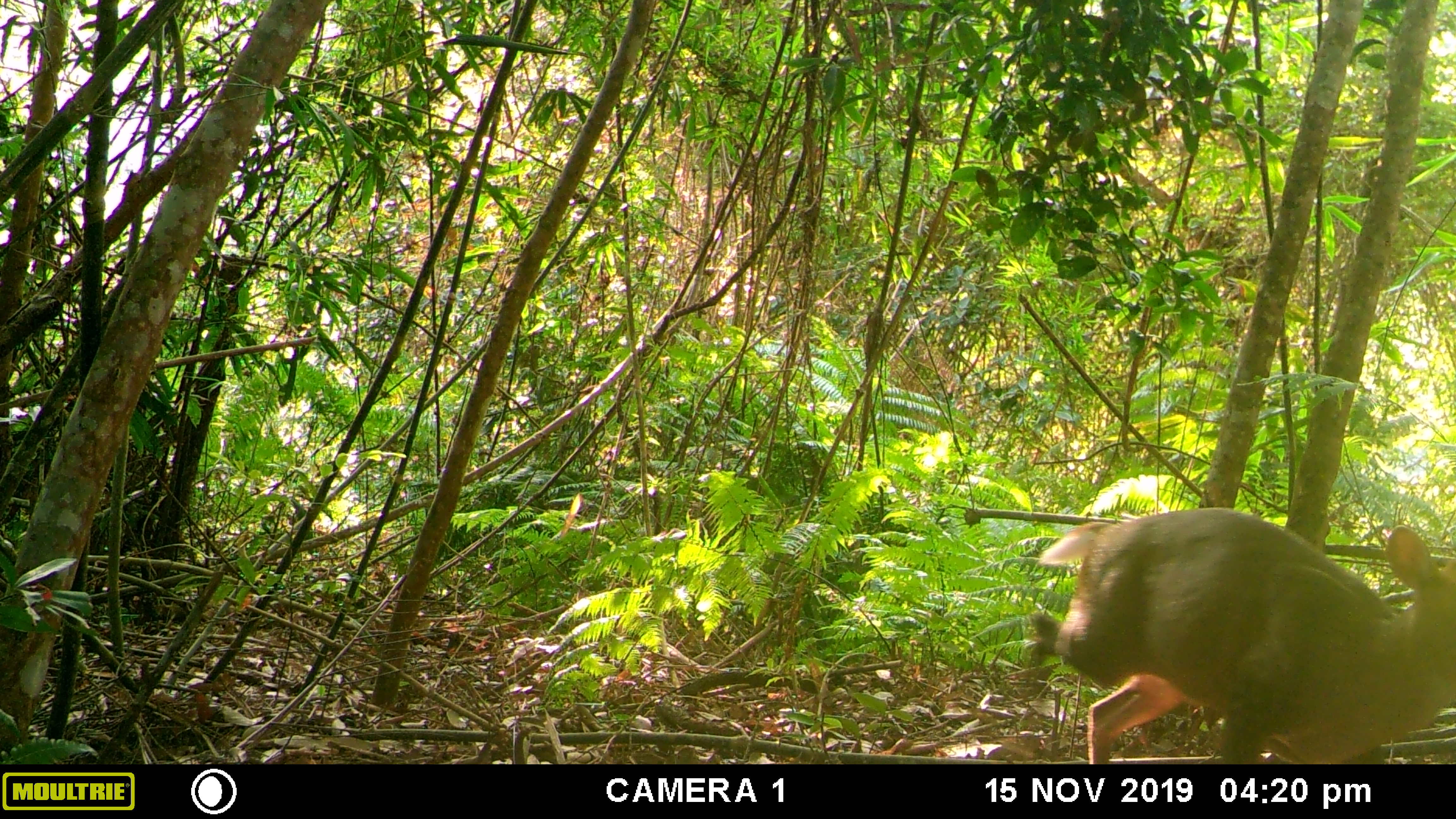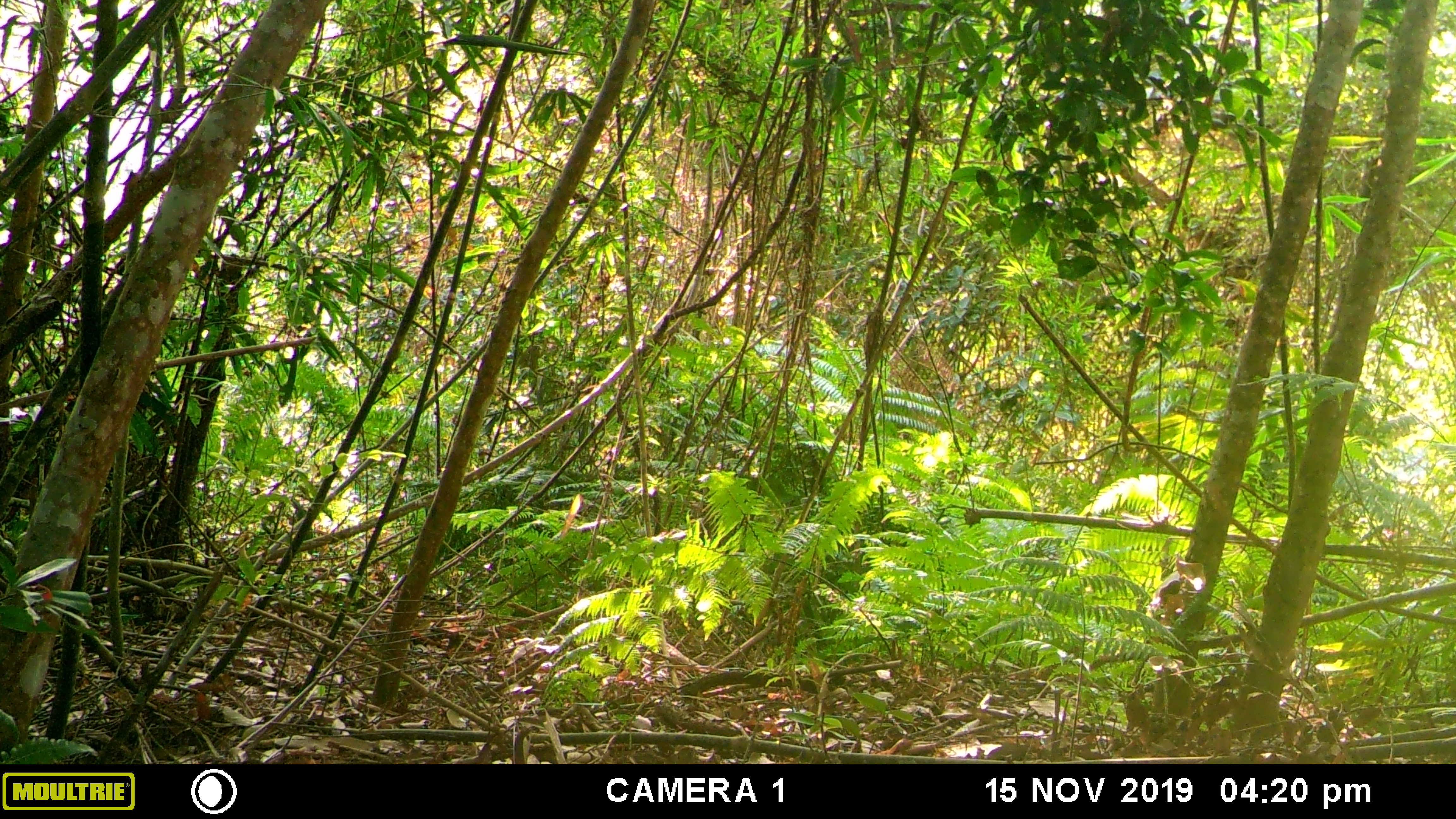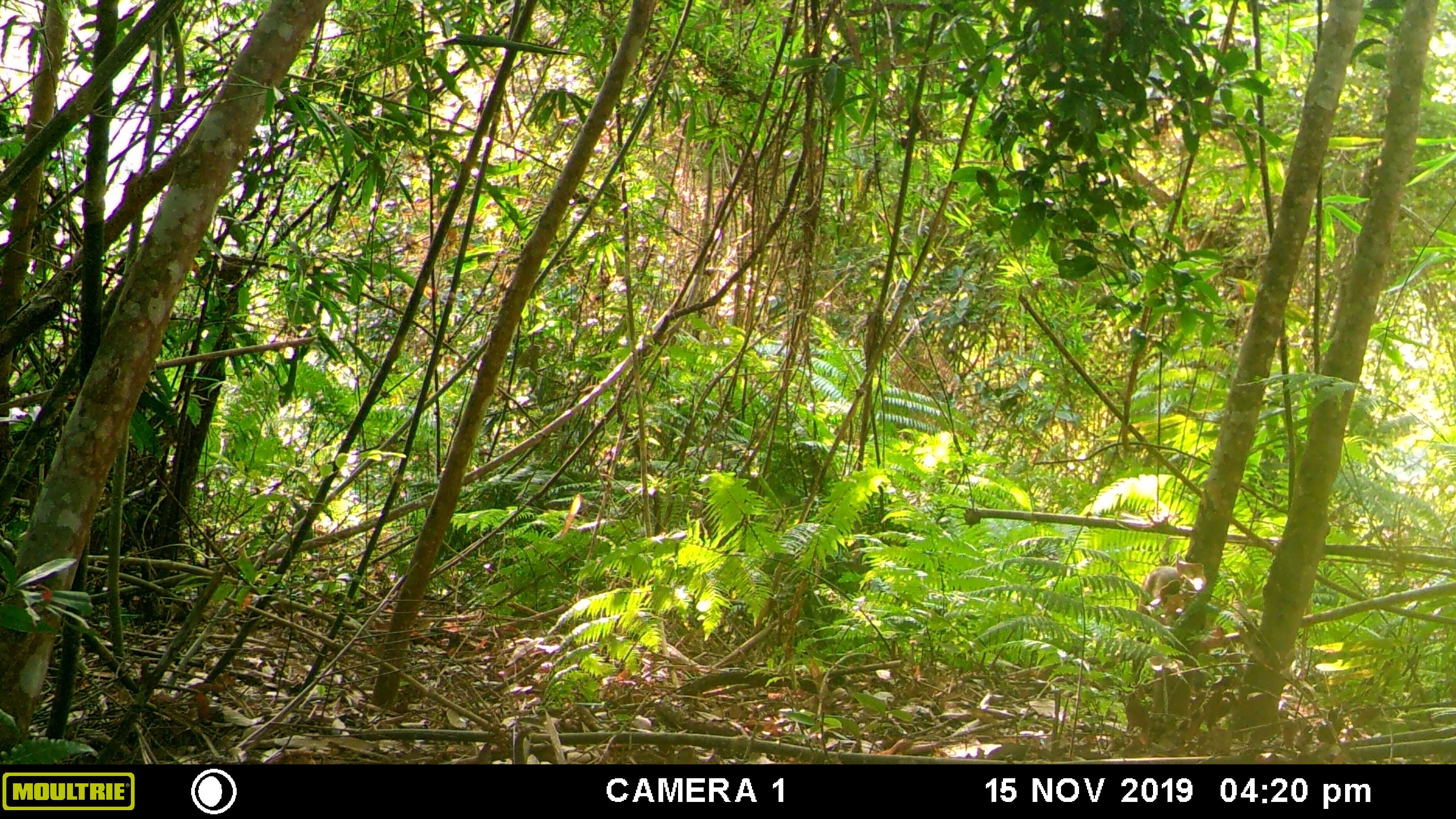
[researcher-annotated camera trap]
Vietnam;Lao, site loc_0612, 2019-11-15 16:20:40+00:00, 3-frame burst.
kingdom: Animalia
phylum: Chordata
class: Mammalia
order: Artiodactyla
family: Cervidae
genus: Muntiacus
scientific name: Muntiacus rooseveltorum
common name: roosevelt's muntjac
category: roosevelts muntjac group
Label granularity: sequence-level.